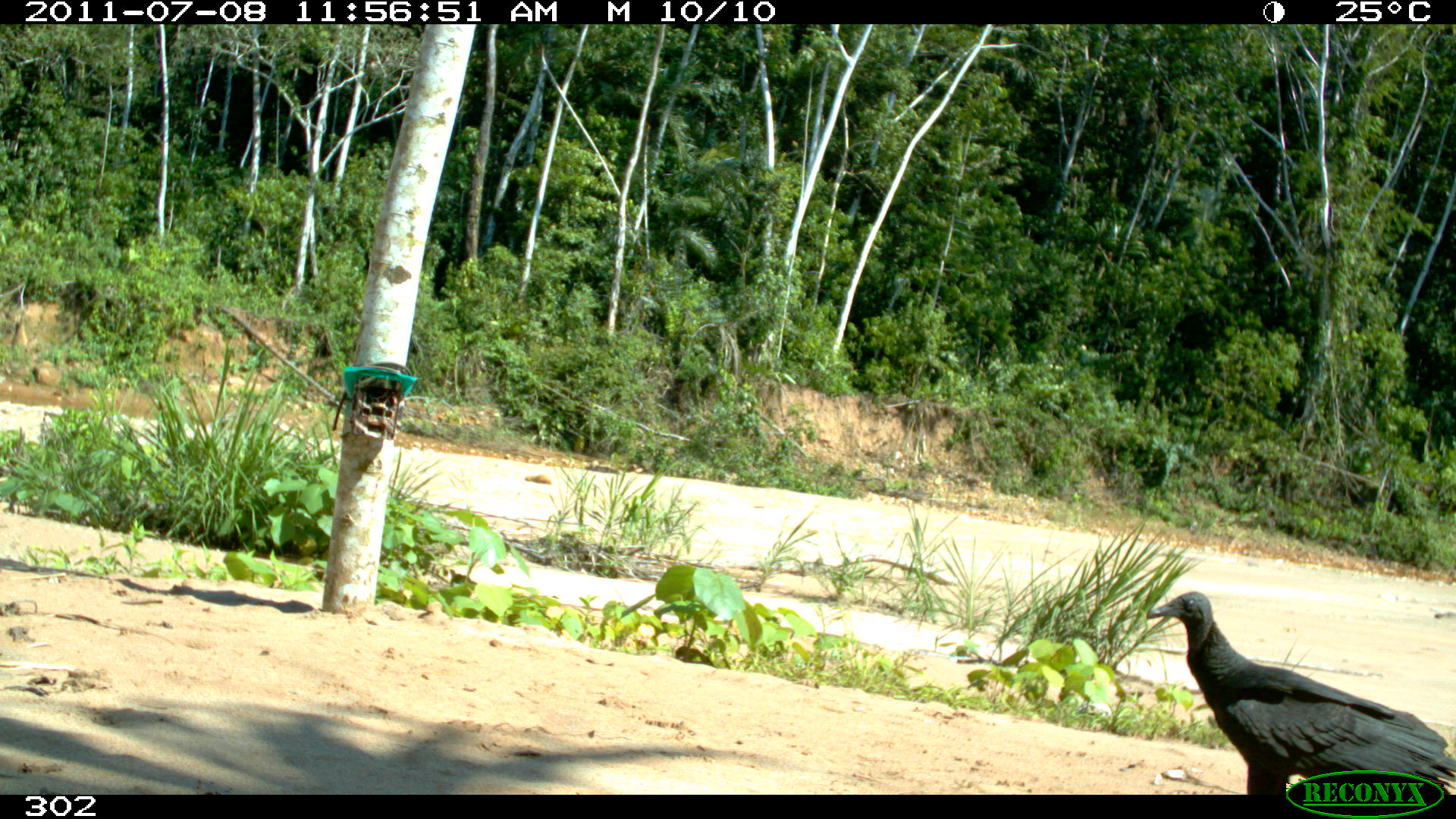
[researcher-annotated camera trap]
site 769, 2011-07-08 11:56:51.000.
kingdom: Animalia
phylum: Chordata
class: Aves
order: Cathartiformes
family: Cathartidae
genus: Coragyps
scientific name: Coragyps atratus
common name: black vulture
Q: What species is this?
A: Coragyps atratus (black vulture).